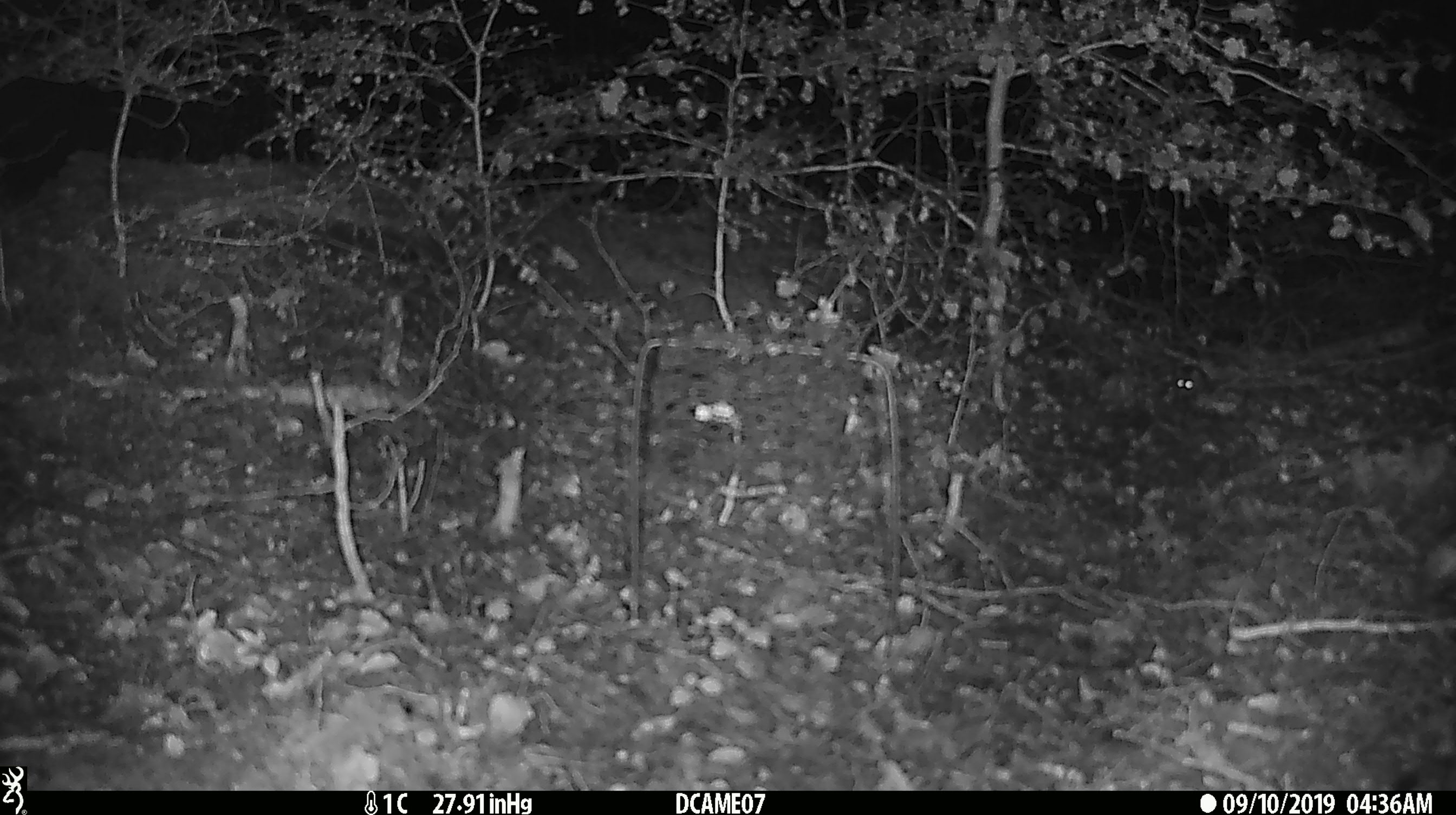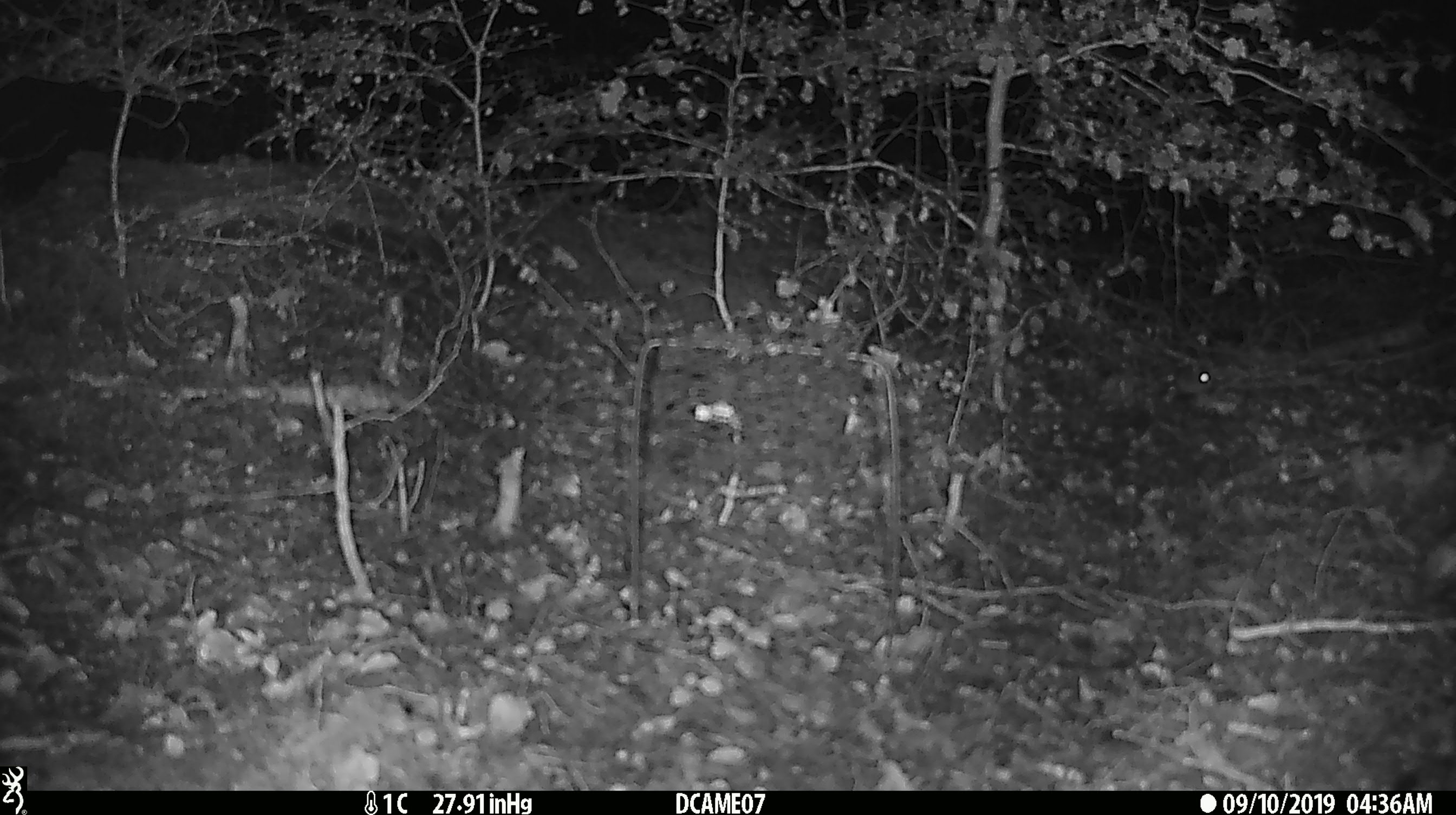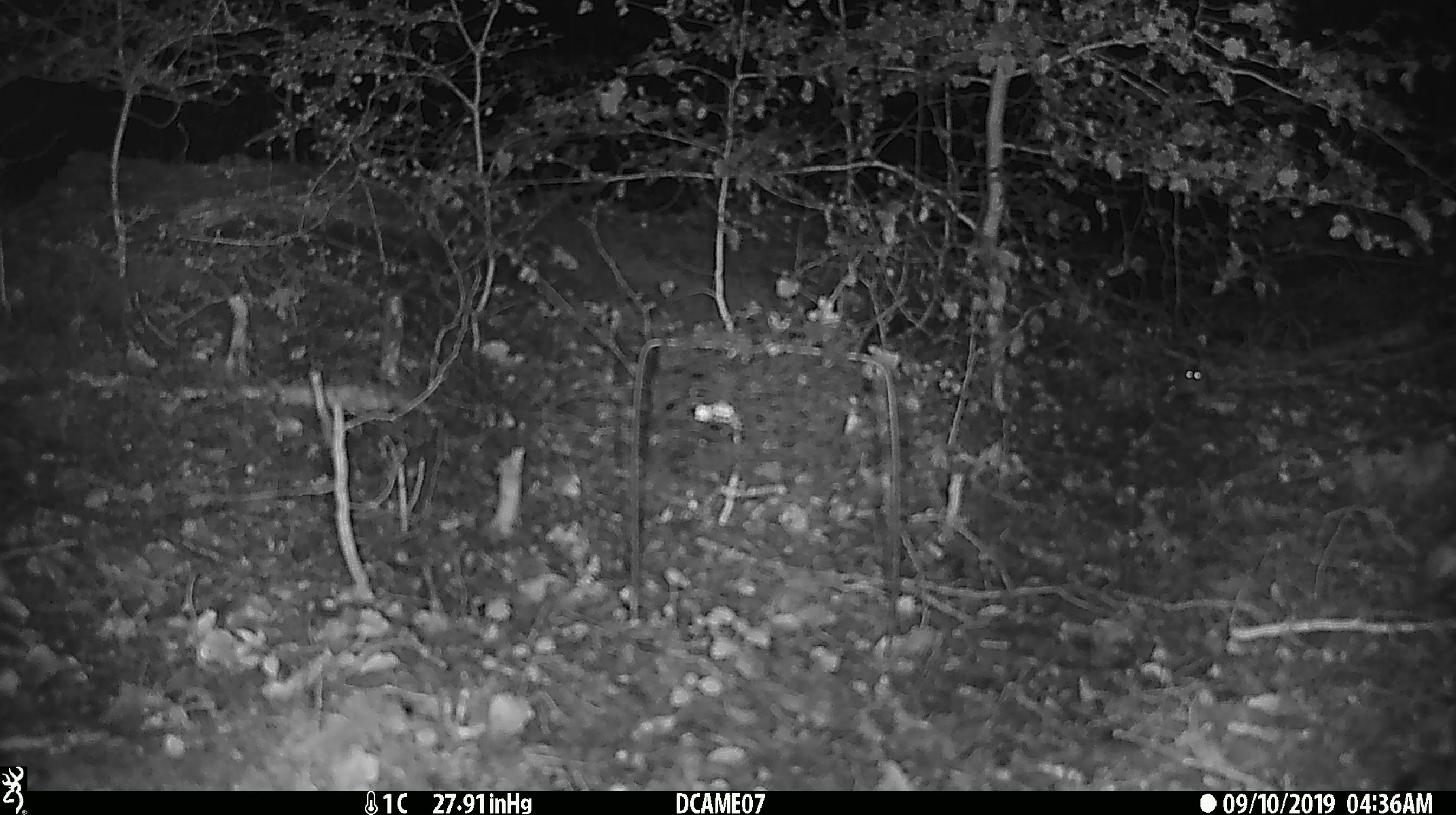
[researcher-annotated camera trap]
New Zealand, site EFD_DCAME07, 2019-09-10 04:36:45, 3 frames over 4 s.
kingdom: Animalia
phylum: Chordata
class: Mammalia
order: Rodentia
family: Muridae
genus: Mus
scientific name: Mus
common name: mouse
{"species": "mouse (Mus)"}